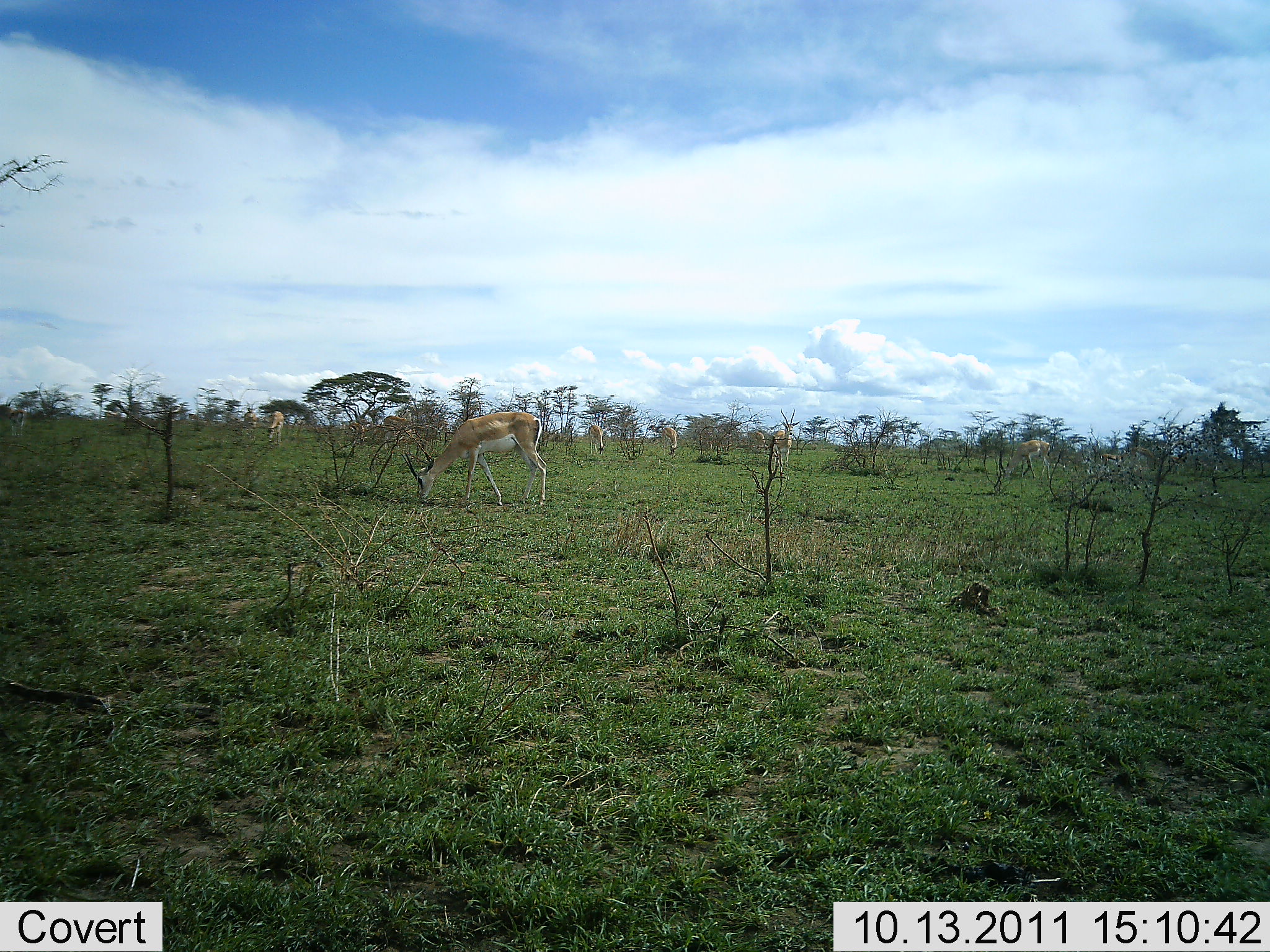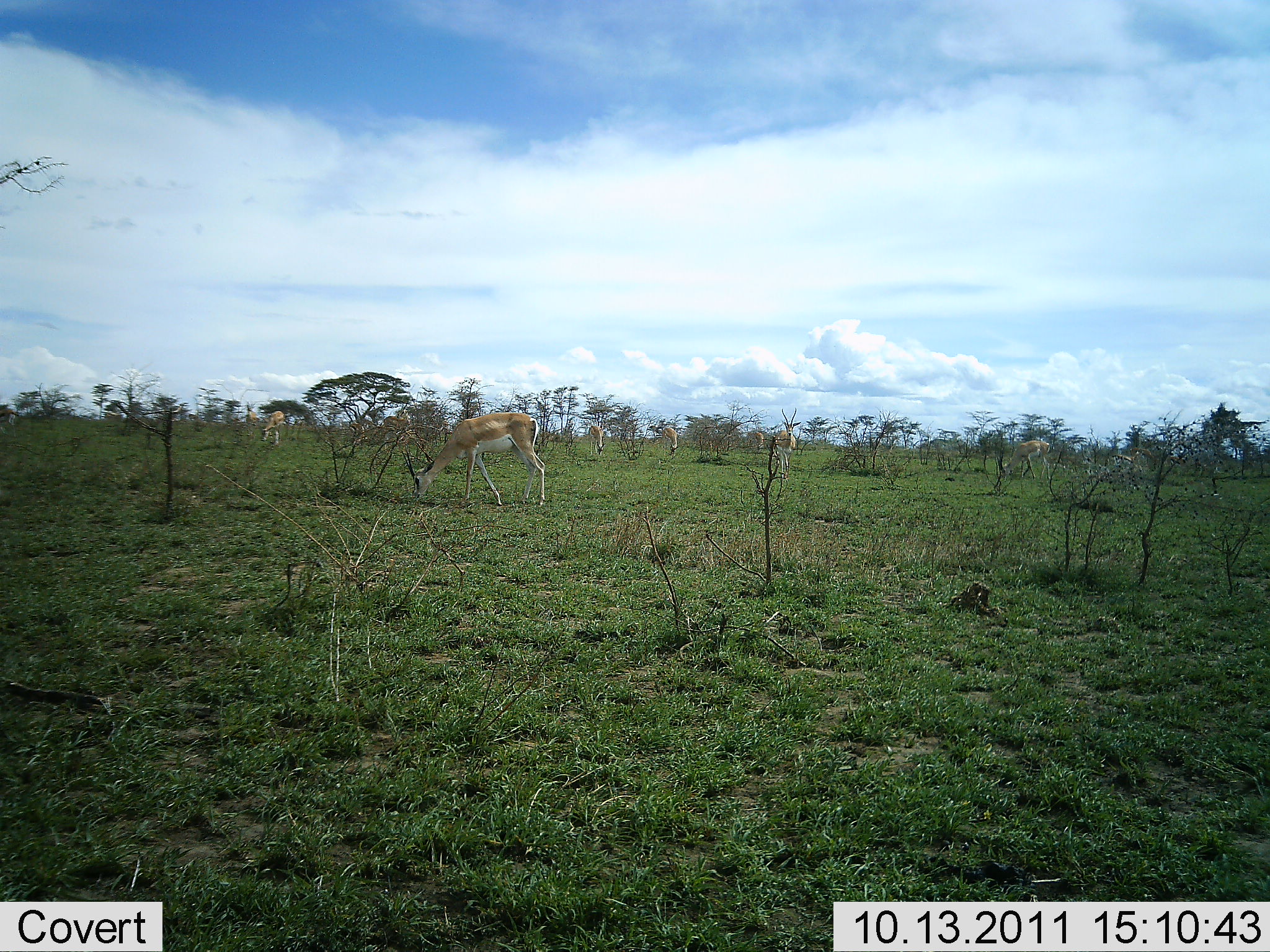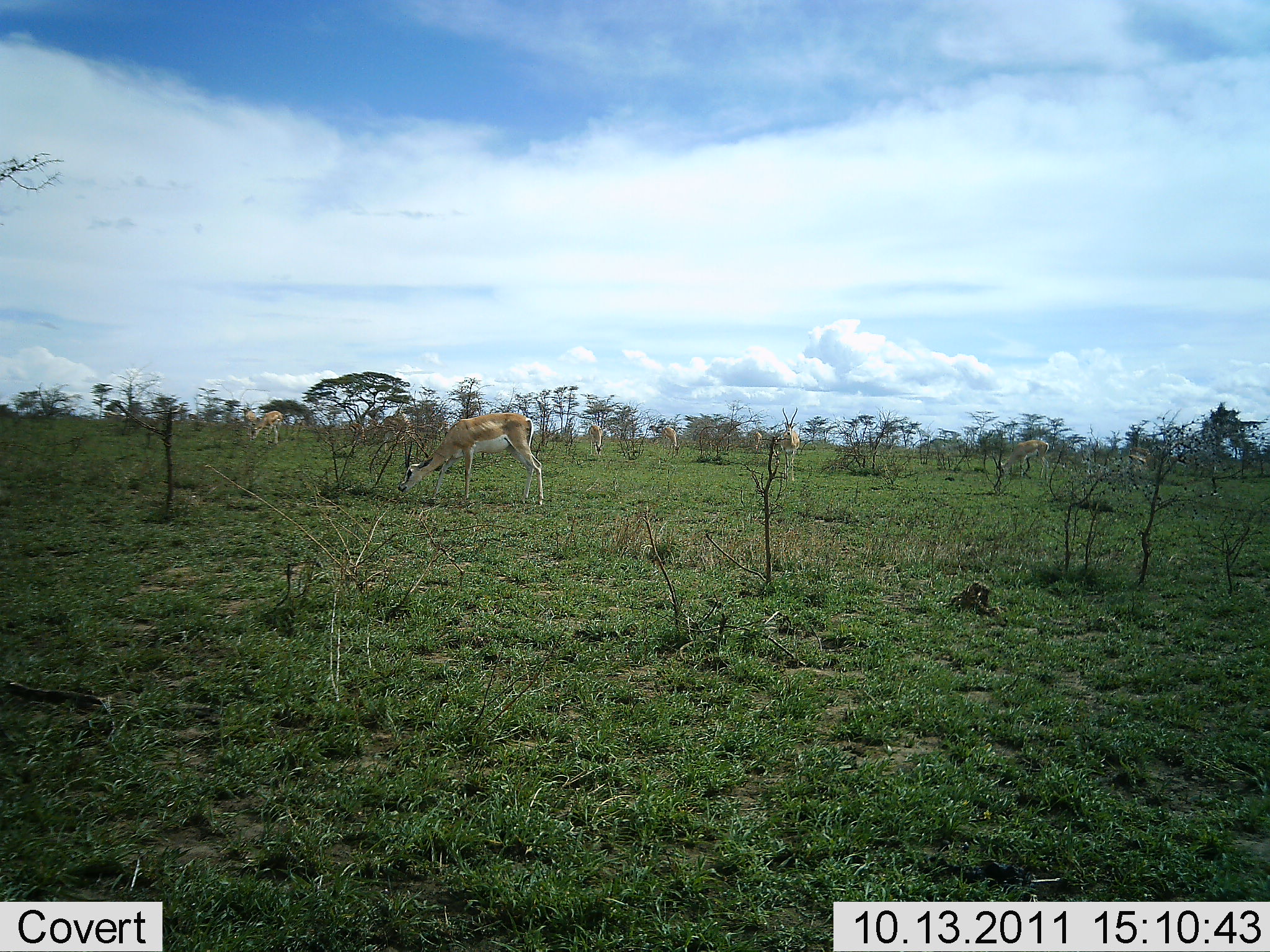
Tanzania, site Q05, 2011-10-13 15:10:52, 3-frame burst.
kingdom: Animalia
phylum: Chordata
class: Mammalia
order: Artiodactyla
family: Bovidae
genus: Nanger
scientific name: Nanger granti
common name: grant's gazelle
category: gazellegrants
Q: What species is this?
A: Gazellegrants (grant's gazelle) (Nanger granti).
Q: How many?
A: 7.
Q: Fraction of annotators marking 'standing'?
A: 25%.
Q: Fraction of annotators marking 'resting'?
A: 0%.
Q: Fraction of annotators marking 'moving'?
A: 19%.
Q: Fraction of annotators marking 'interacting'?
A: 6%.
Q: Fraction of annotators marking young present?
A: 0%.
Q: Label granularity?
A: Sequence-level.